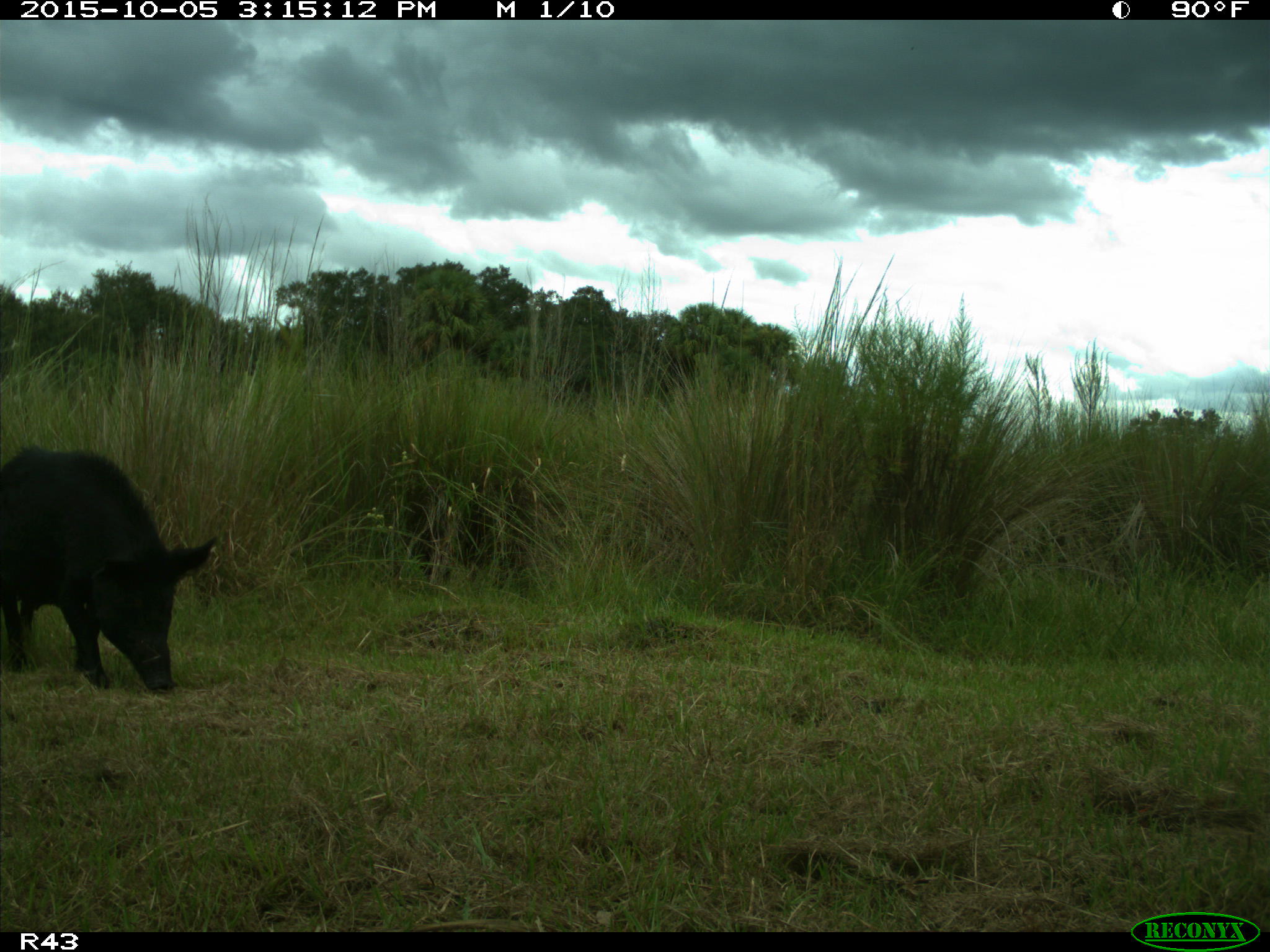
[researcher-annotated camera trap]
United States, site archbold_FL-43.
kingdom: Animalia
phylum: Chordata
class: Mammalia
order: Artiodactyla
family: Suidae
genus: Sus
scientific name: Sus scrofa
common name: wild boar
Sus scrofa (wild boar).